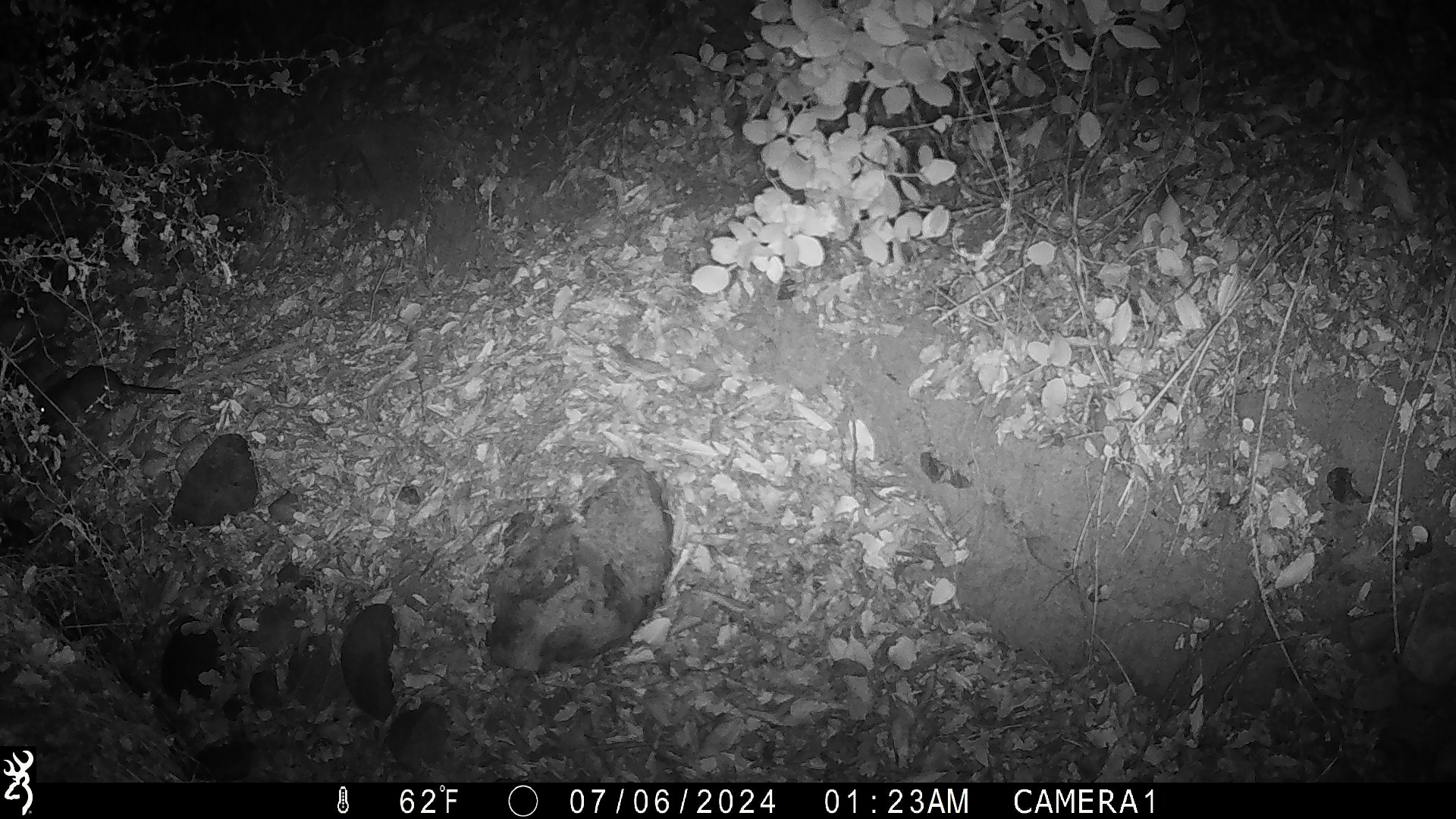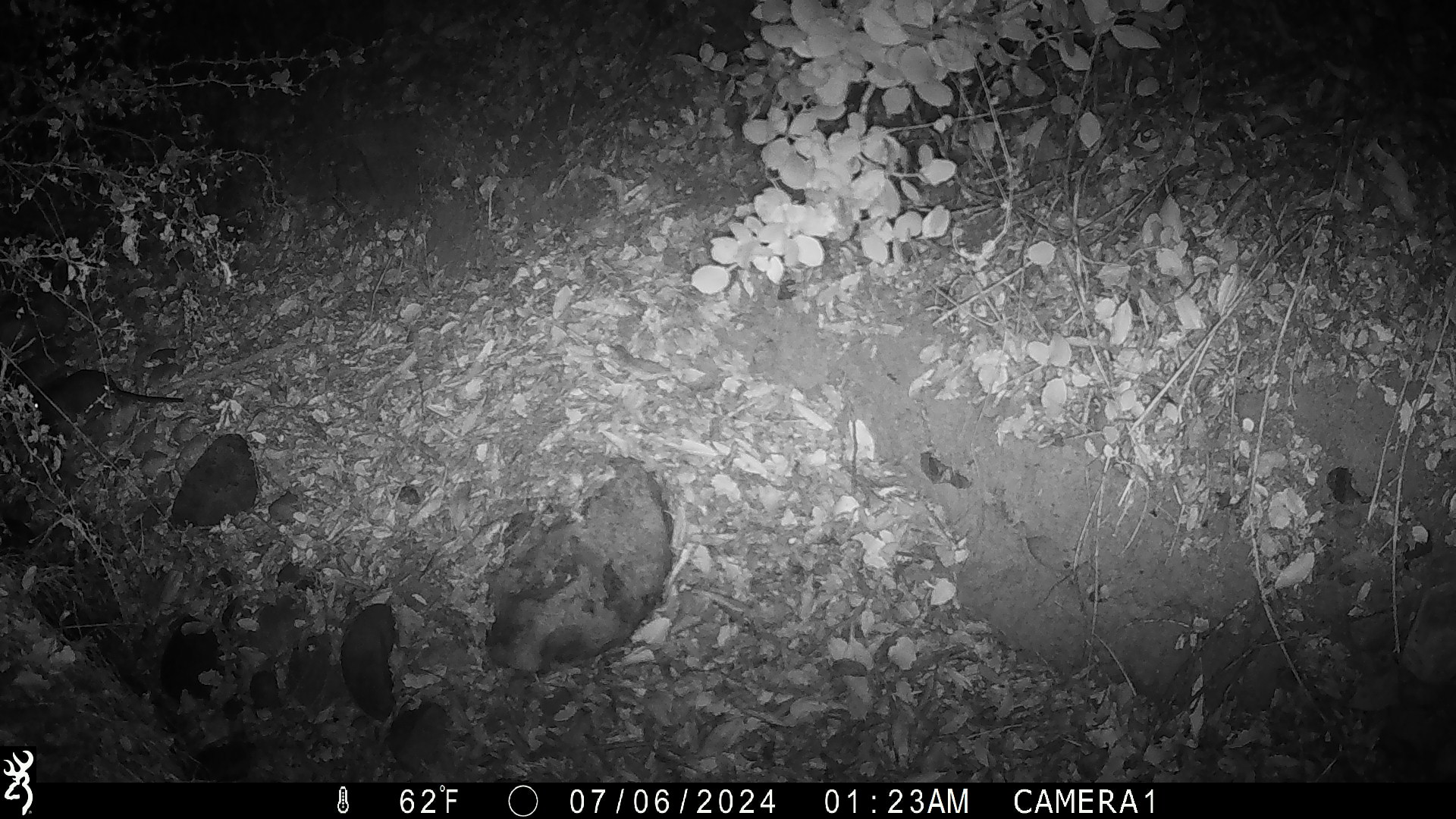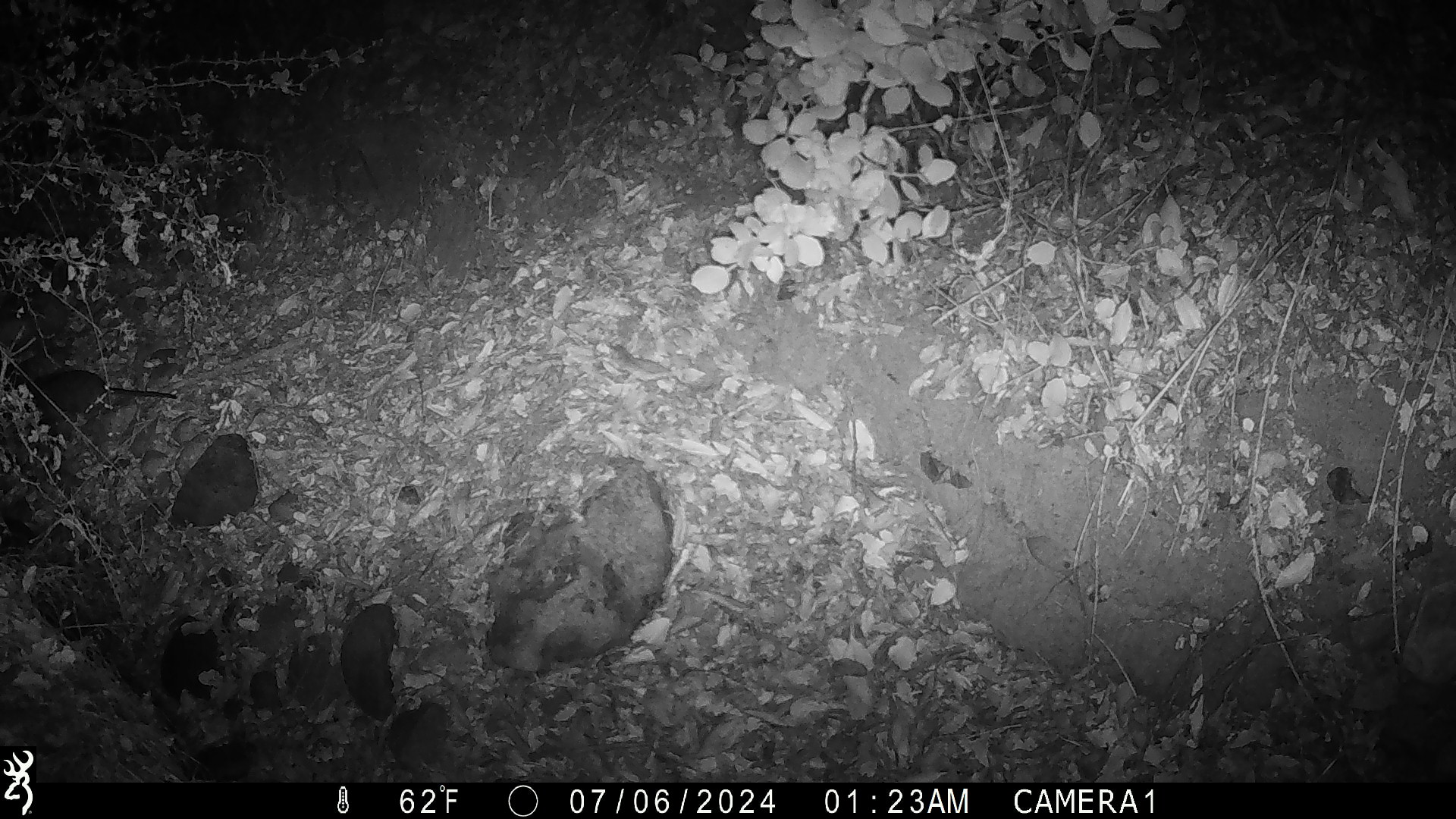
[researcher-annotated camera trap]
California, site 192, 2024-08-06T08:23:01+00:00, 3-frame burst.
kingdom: Animalia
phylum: Chordata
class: Mammalia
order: Rodentia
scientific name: Rodentia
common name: mouse or rat